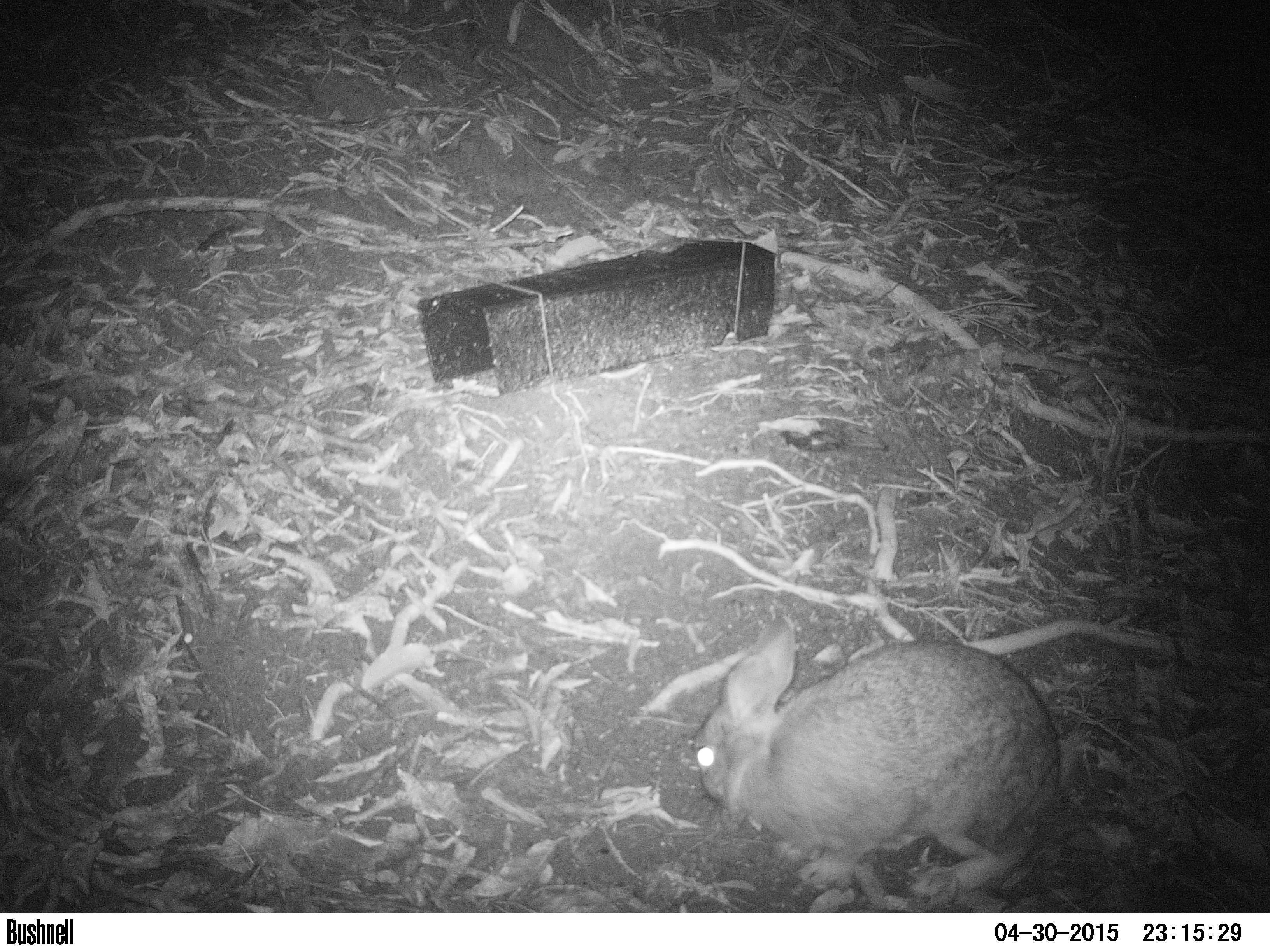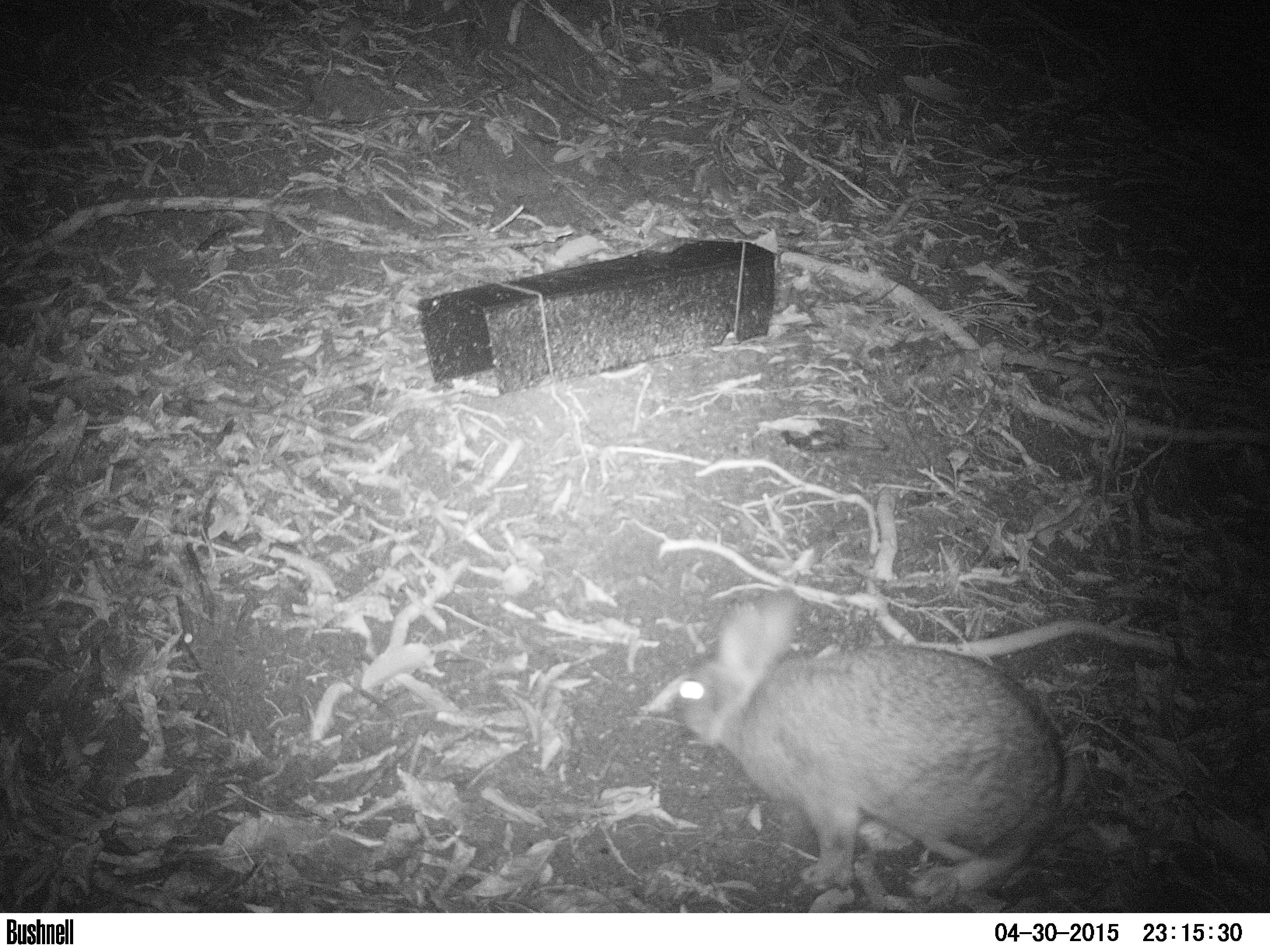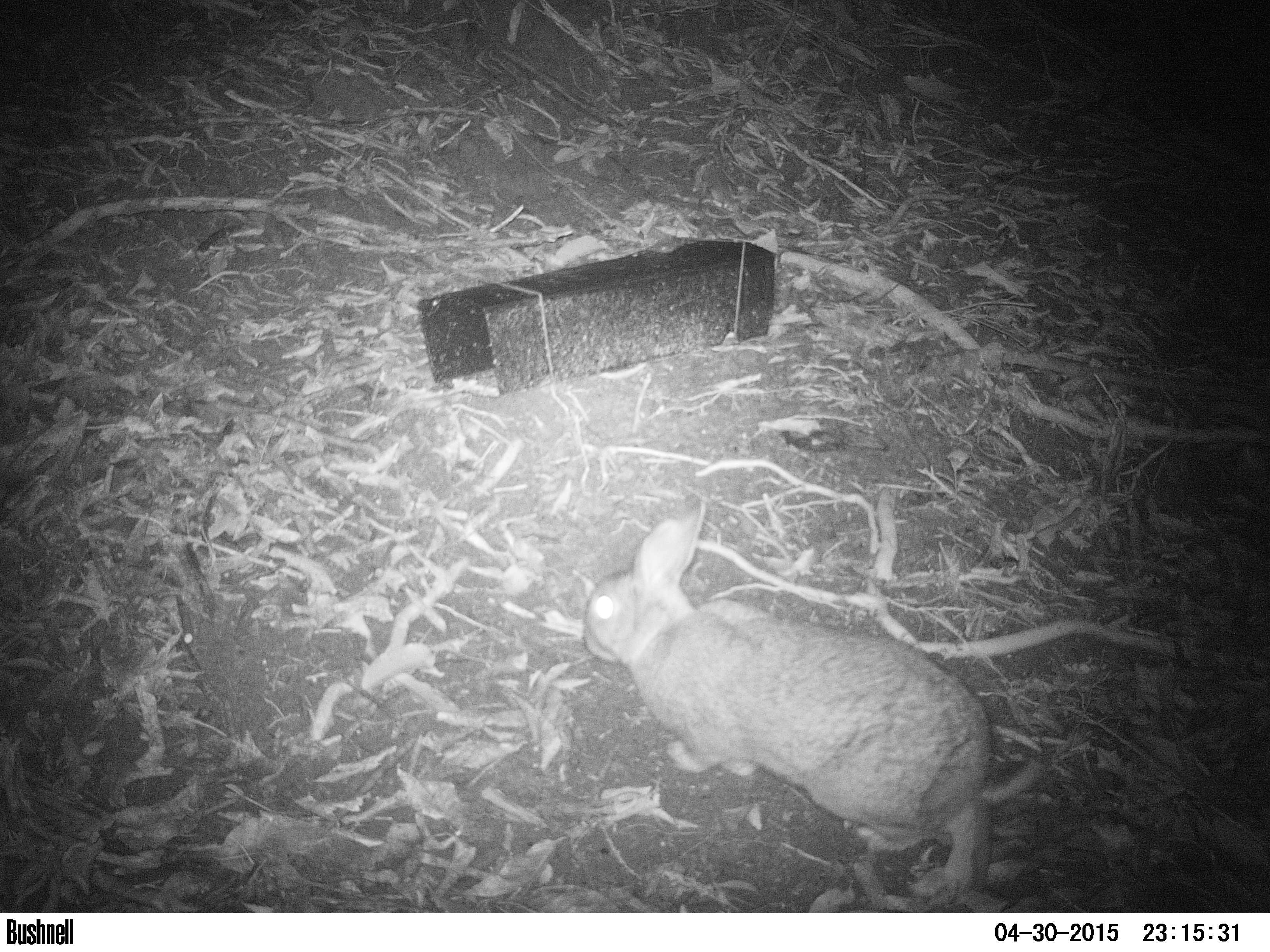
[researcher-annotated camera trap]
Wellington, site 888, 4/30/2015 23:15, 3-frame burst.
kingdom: Animalia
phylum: Chordata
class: Mammalia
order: Lagomorpha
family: Leporidae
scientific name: Leporidae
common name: rabbit